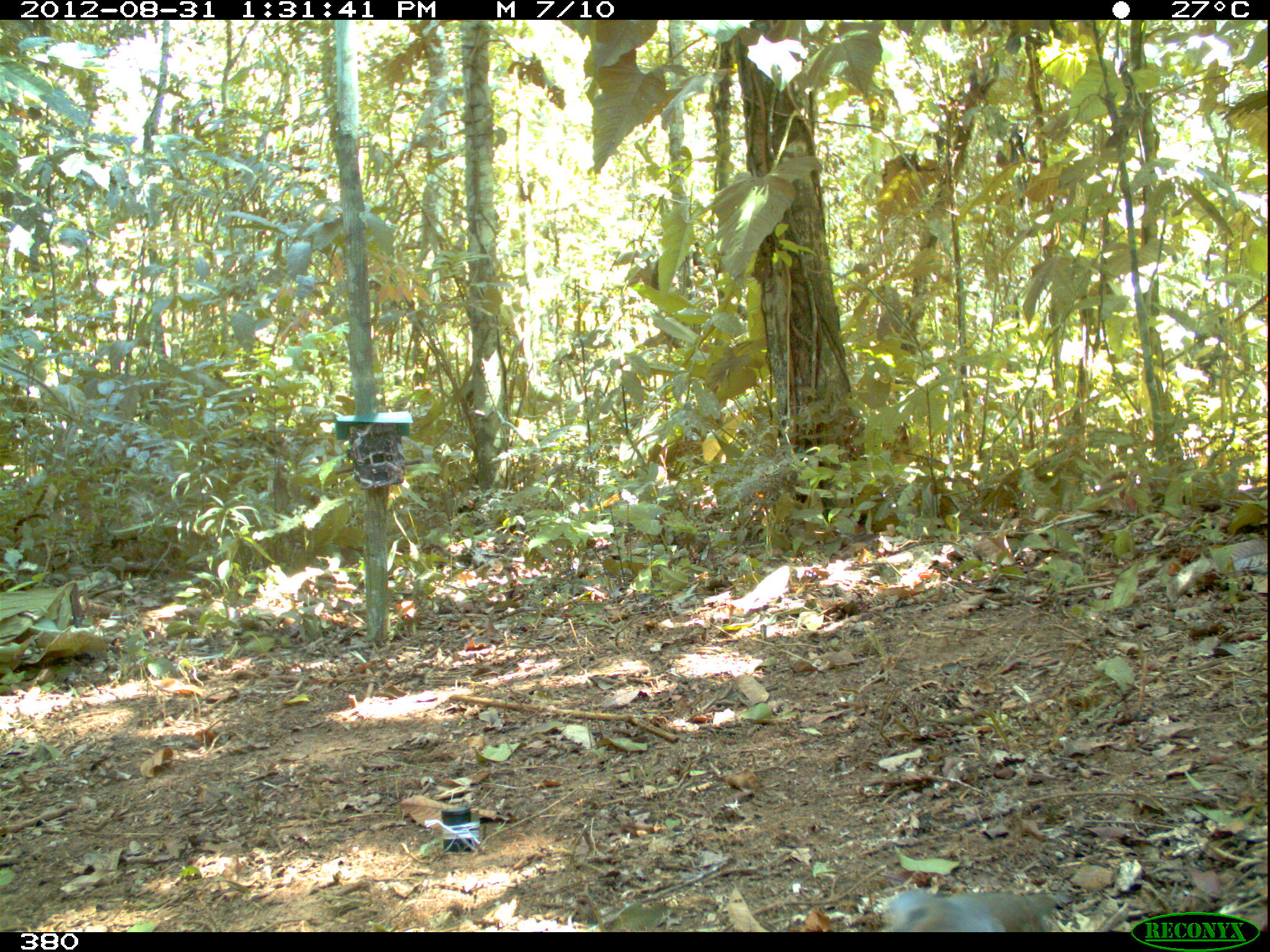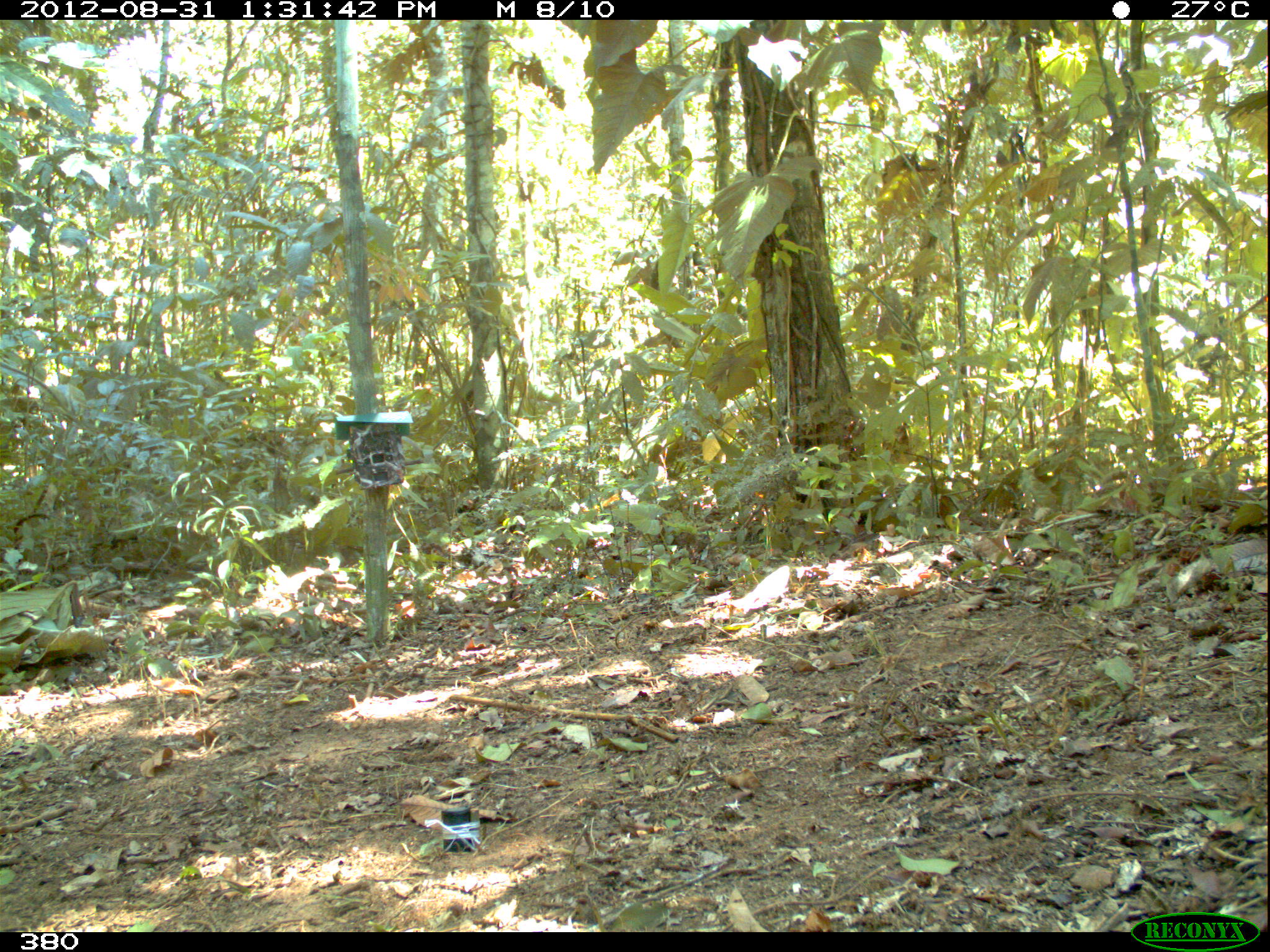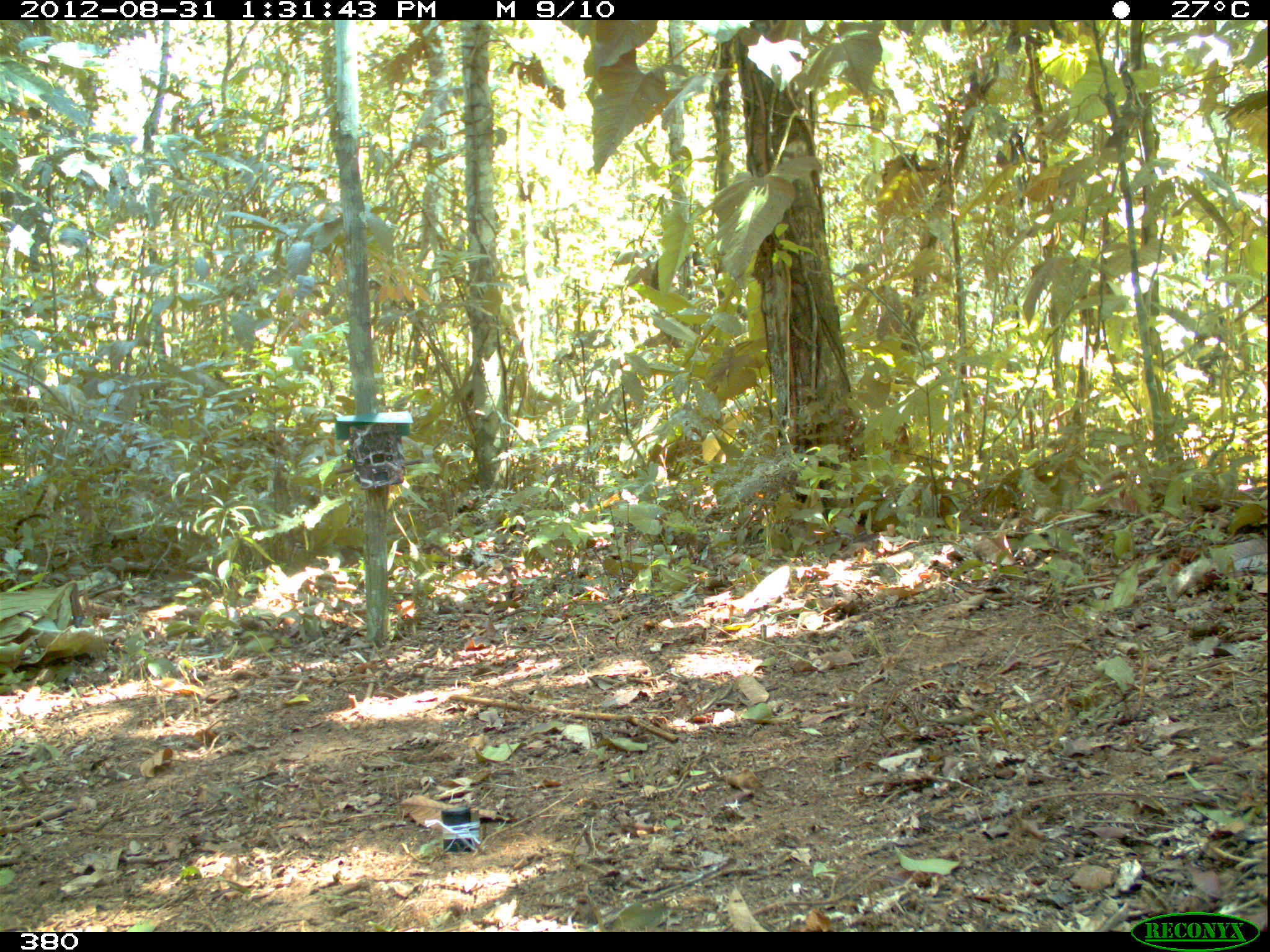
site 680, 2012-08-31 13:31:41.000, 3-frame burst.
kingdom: Animalia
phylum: Chordata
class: Aves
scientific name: Aves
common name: bird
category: unknown bird